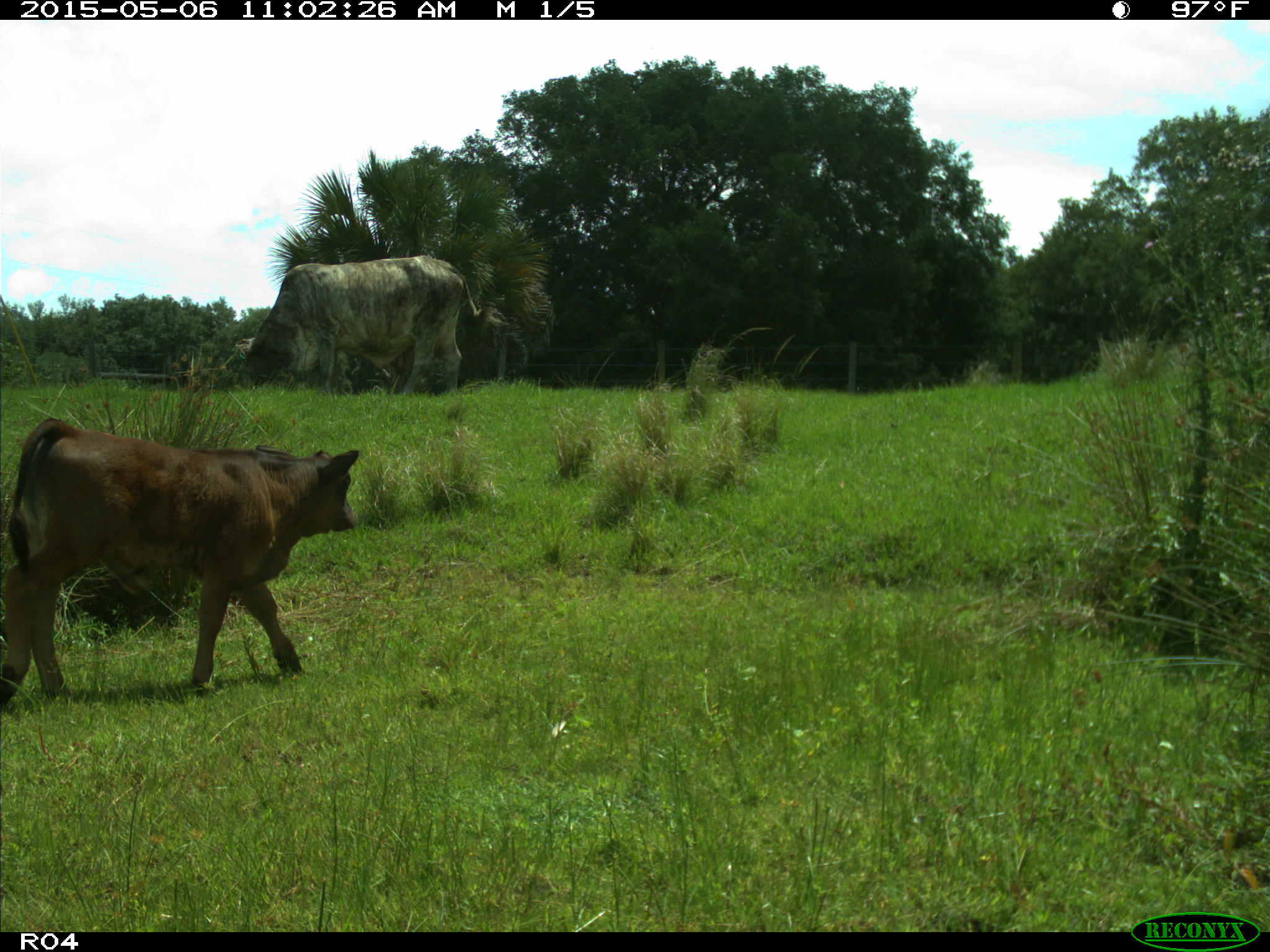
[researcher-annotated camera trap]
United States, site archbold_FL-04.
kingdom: Animalia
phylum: Chordata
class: Mammalia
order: Artiodactyla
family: Bovidae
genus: Bos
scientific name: Bos taurus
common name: domestic cow